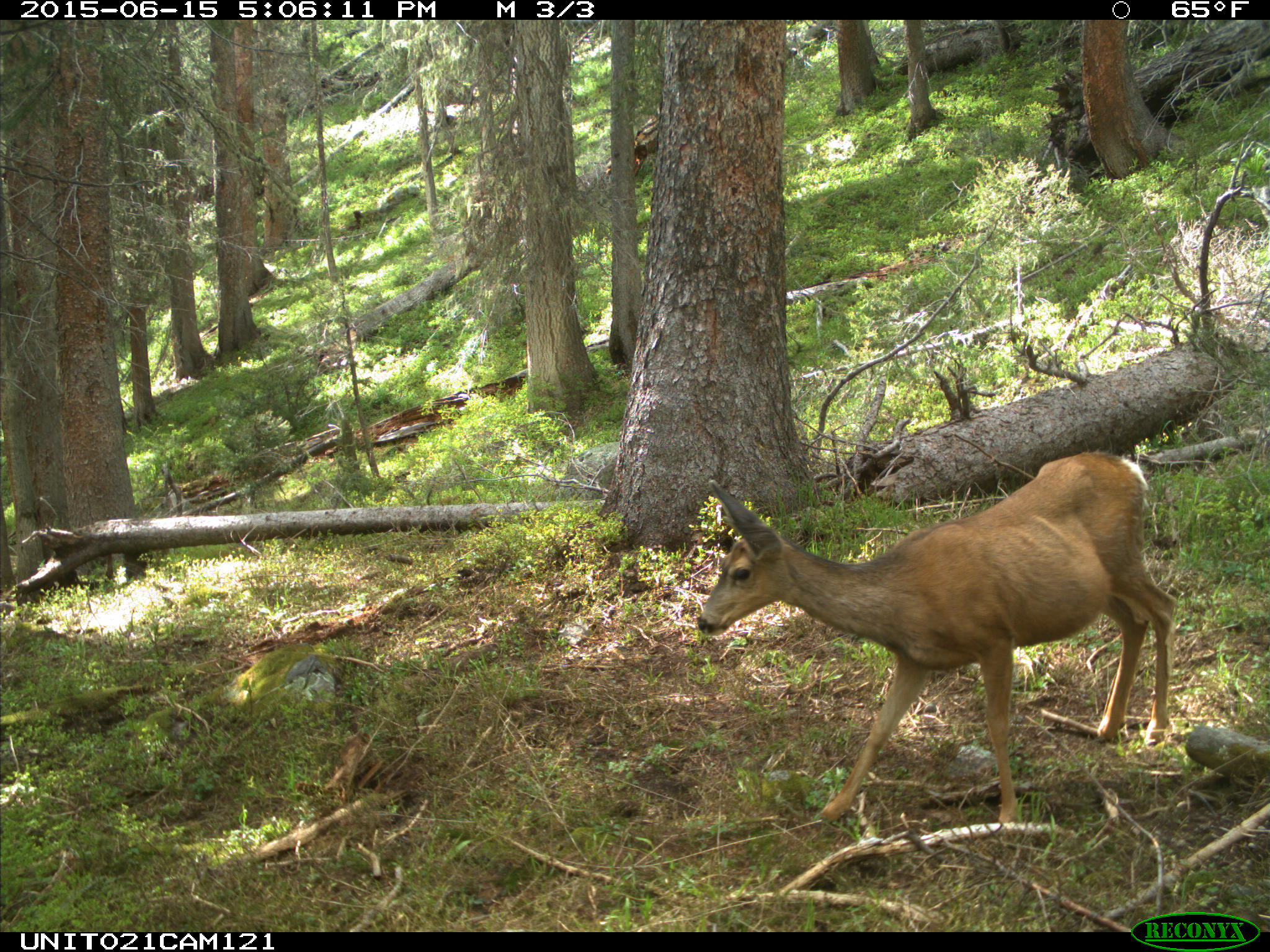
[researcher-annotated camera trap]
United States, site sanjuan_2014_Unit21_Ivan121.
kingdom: Animalia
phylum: Chordata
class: Mammalia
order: Artiodactyla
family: Cervidae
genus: Odocoileus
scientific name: Odocoileus hemionus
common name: mule deer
Odocoileus hemionus (mule deer).